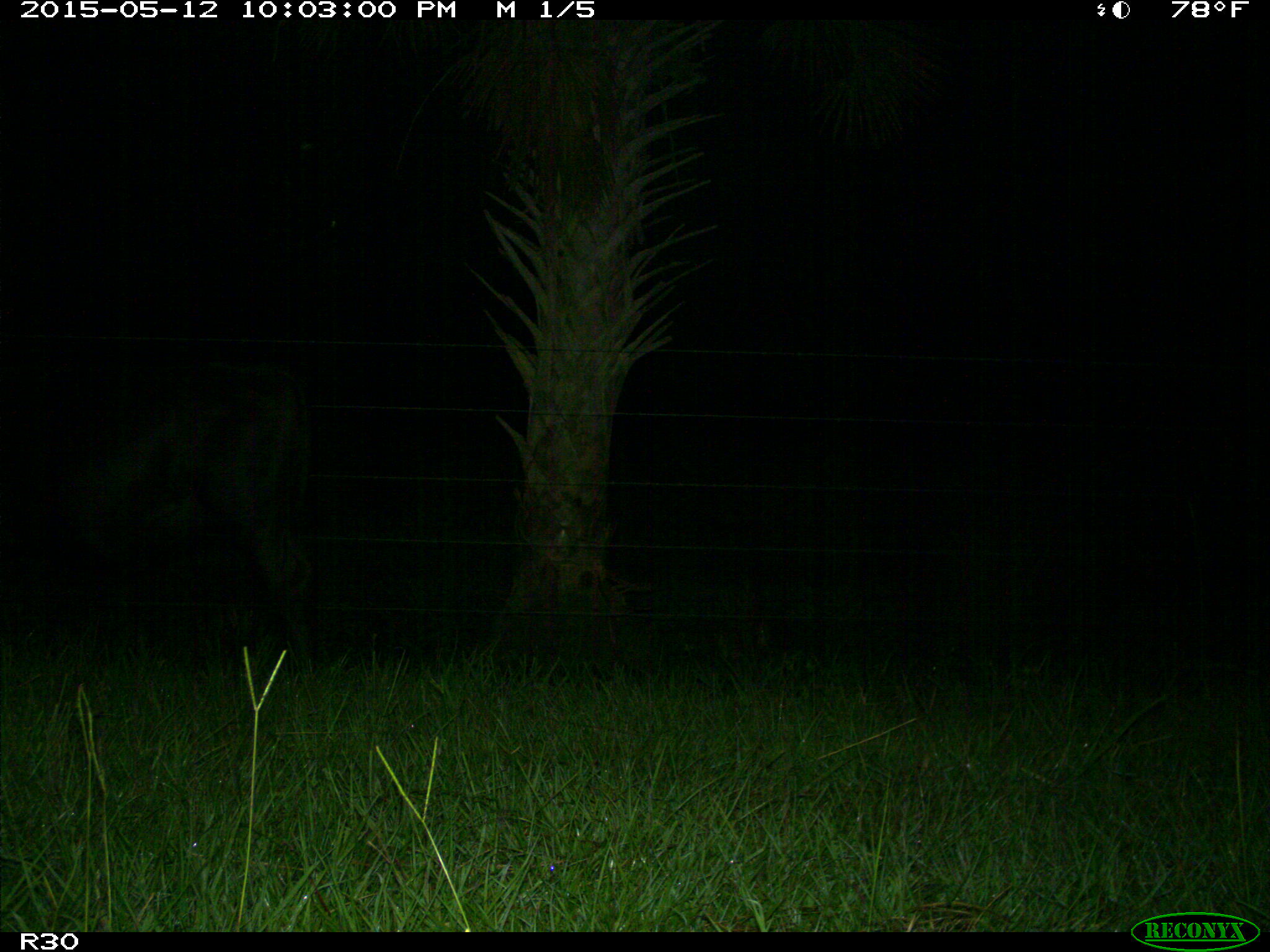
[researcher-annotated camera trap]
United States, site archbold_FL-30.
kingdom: Animalia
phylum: Chordata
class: Mammalia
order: Artiodactyla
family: Bovidae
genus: Bos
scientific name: Bos taurus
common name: domestic cow